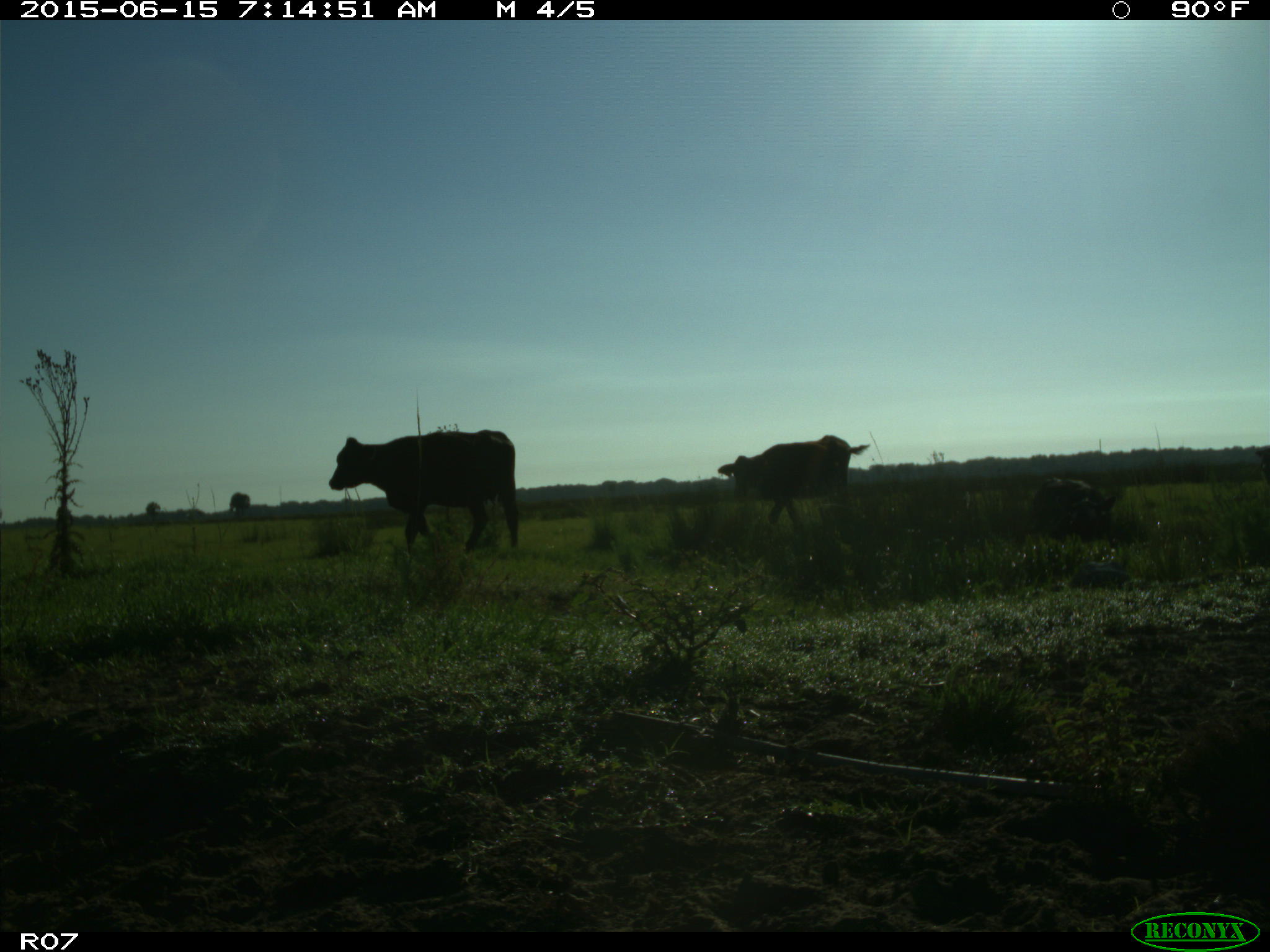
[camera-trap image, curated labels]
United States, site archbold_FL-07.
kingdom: Animalia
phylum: Chordata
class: Mammalia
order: Artiodactyla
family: Bovidae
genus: Bos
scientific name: Bos taurus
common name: domestic cow